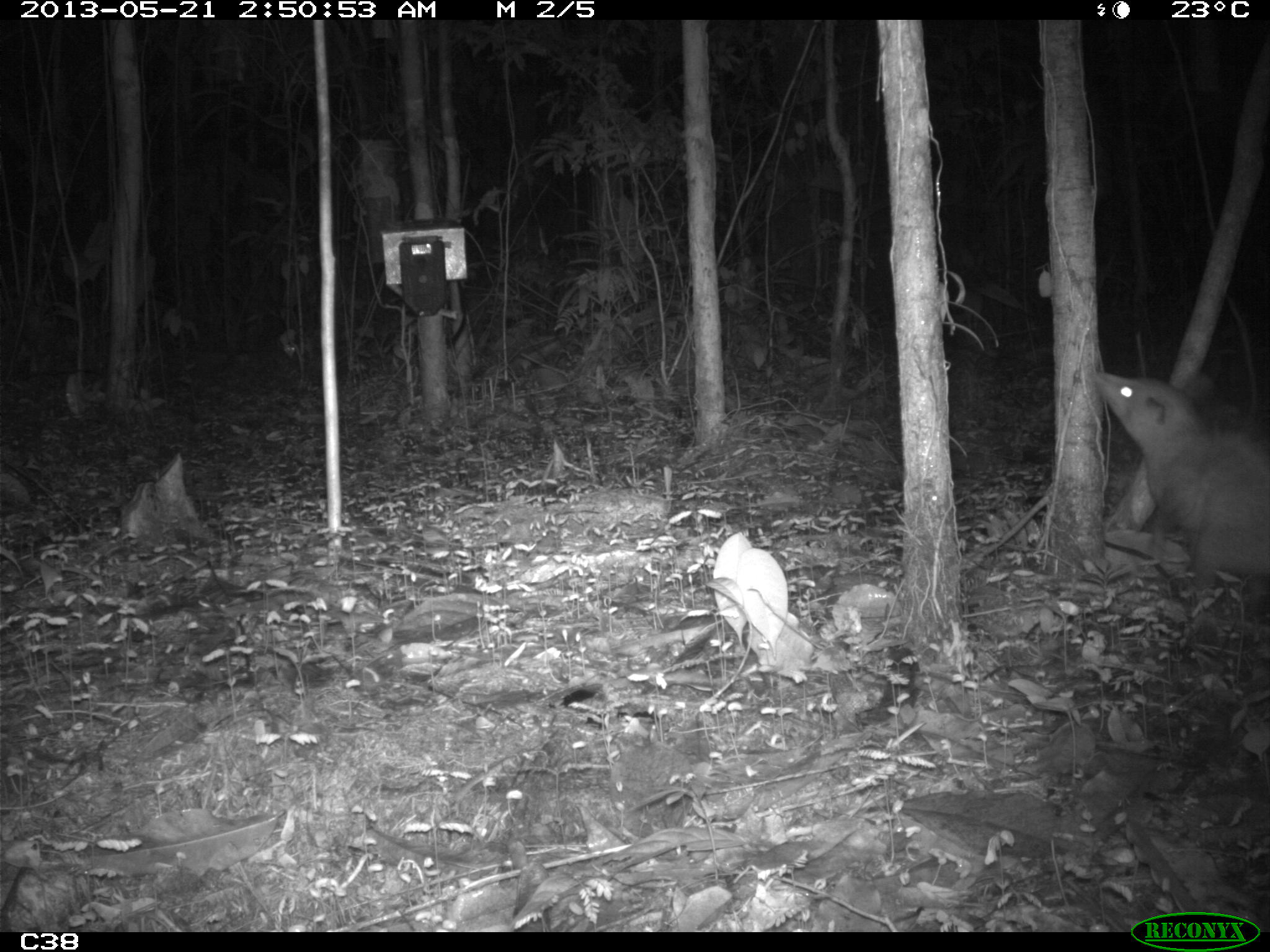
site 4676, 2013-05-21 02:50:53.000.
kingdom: Animalia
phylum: Chordata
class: Mammalia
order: Didelphimorphia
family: Didelphidae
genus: Didelphis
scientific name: Didelphis marsupialis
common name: southern opossum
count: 1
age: adult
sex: female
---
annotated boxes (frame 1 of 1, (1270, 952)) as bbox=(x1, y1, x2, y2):
didelphis marsupialis: bbox=(1092, 368, 1268, 600)